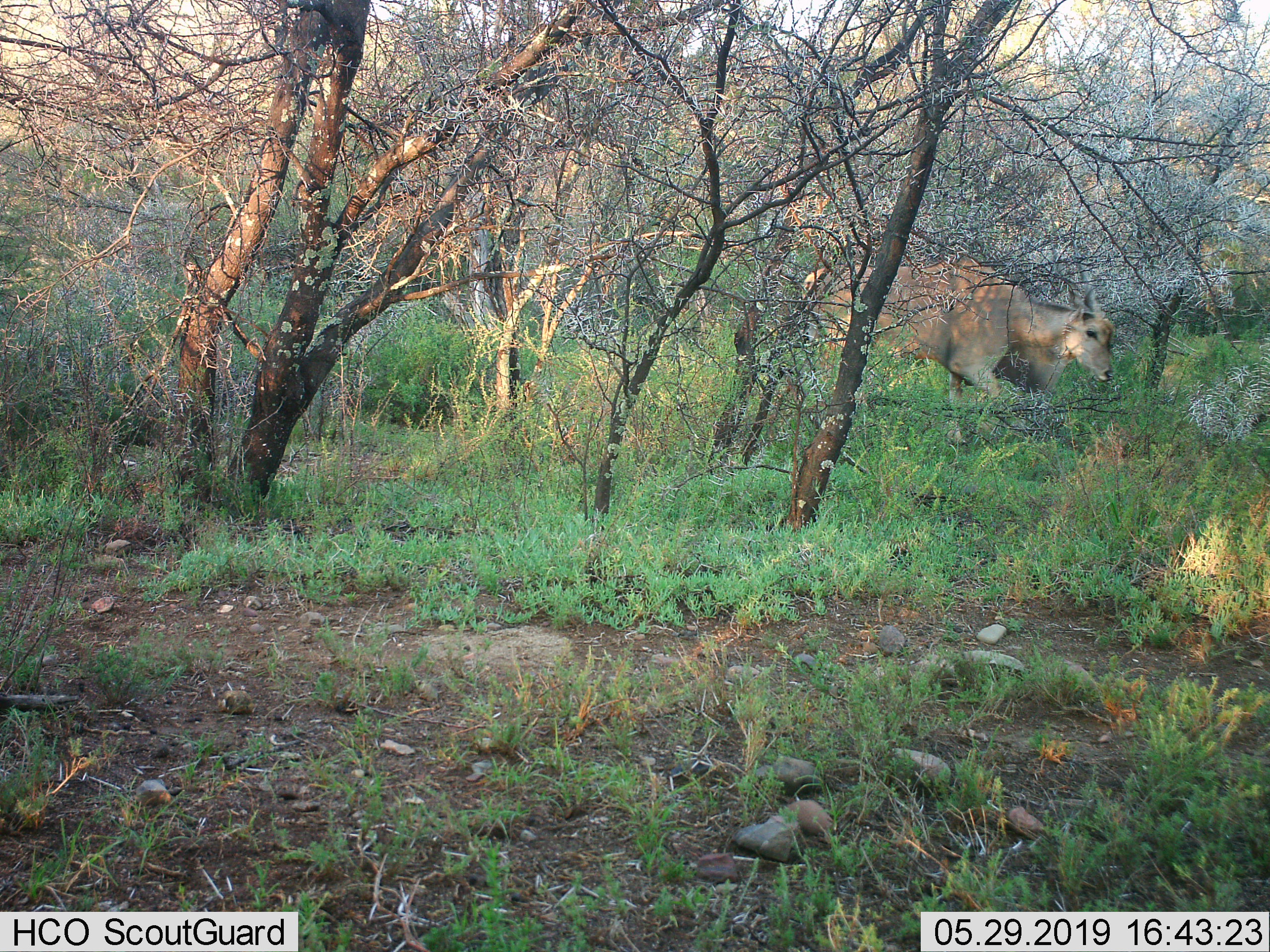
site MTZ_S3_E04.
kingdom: Animalia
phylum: Chordata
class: Mammalia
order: Artiodactyla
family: Bovidae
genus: Tragelaphus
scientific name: Tragelaphus oryx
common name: eland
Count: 1.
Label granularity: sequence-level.